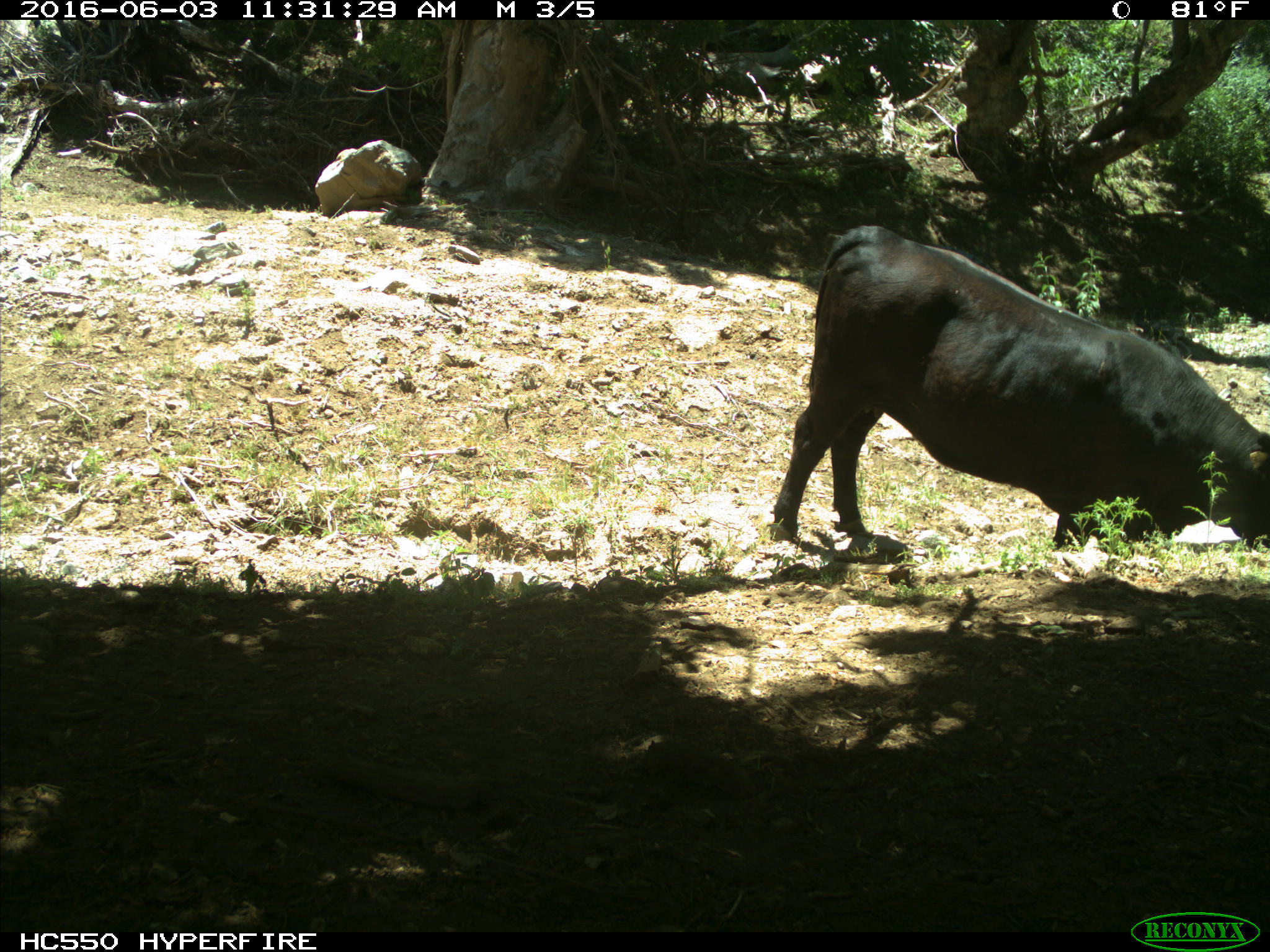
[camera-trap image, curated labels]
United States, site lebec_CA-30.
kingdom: Animalia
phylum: Chordata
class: Mammalia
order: Artiodactyla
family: Bovidae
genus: Bos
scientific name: Bos taurus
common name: domestic cow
Bos taurus (domestic cow).